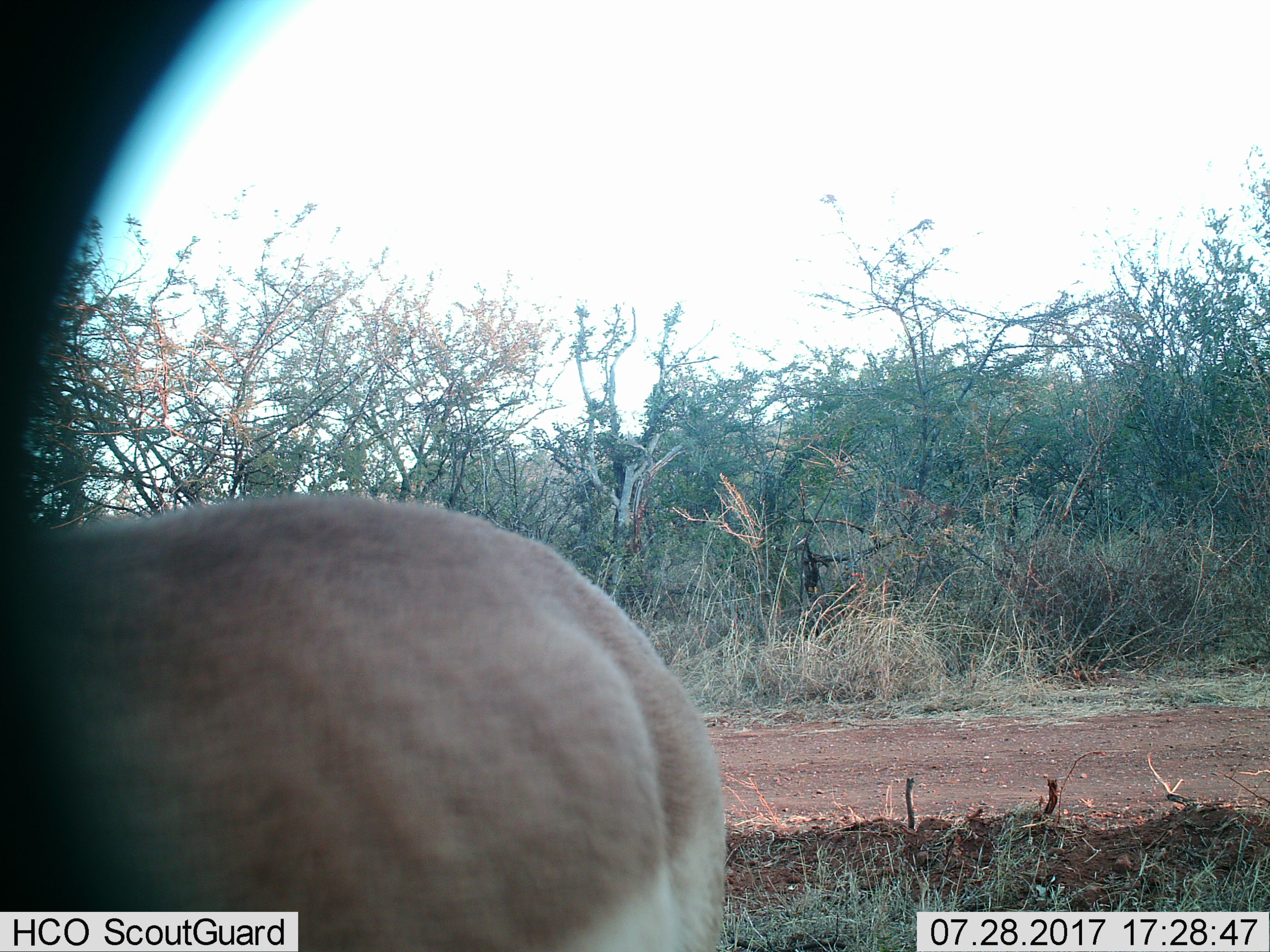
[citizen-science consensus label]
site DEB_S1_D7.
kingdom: Animalia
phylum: Chordata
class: Mammalia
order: Artiodactyla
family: Bovidae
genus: Aepyceros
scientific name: Aepyceros melampus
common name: impala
Impala (Aepyceros melampus), count 1. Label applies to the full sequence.